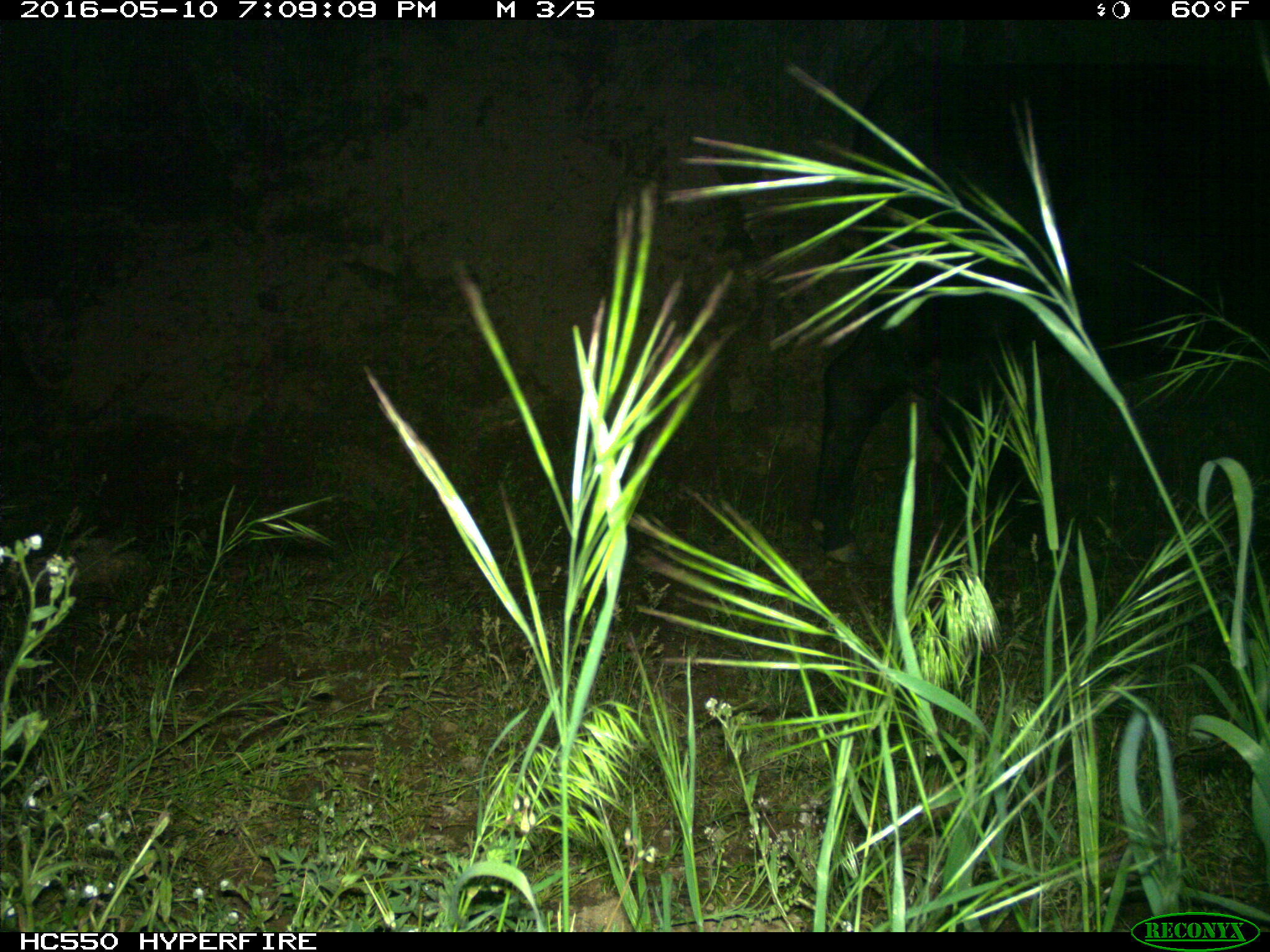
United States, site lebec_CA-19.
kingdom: Animalia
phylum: Chordata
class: Mammalia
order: Artiodactyla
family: Bovidae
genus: Bos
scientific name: Bos taurus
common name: domestic cow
Bos taurus (domestic cow).